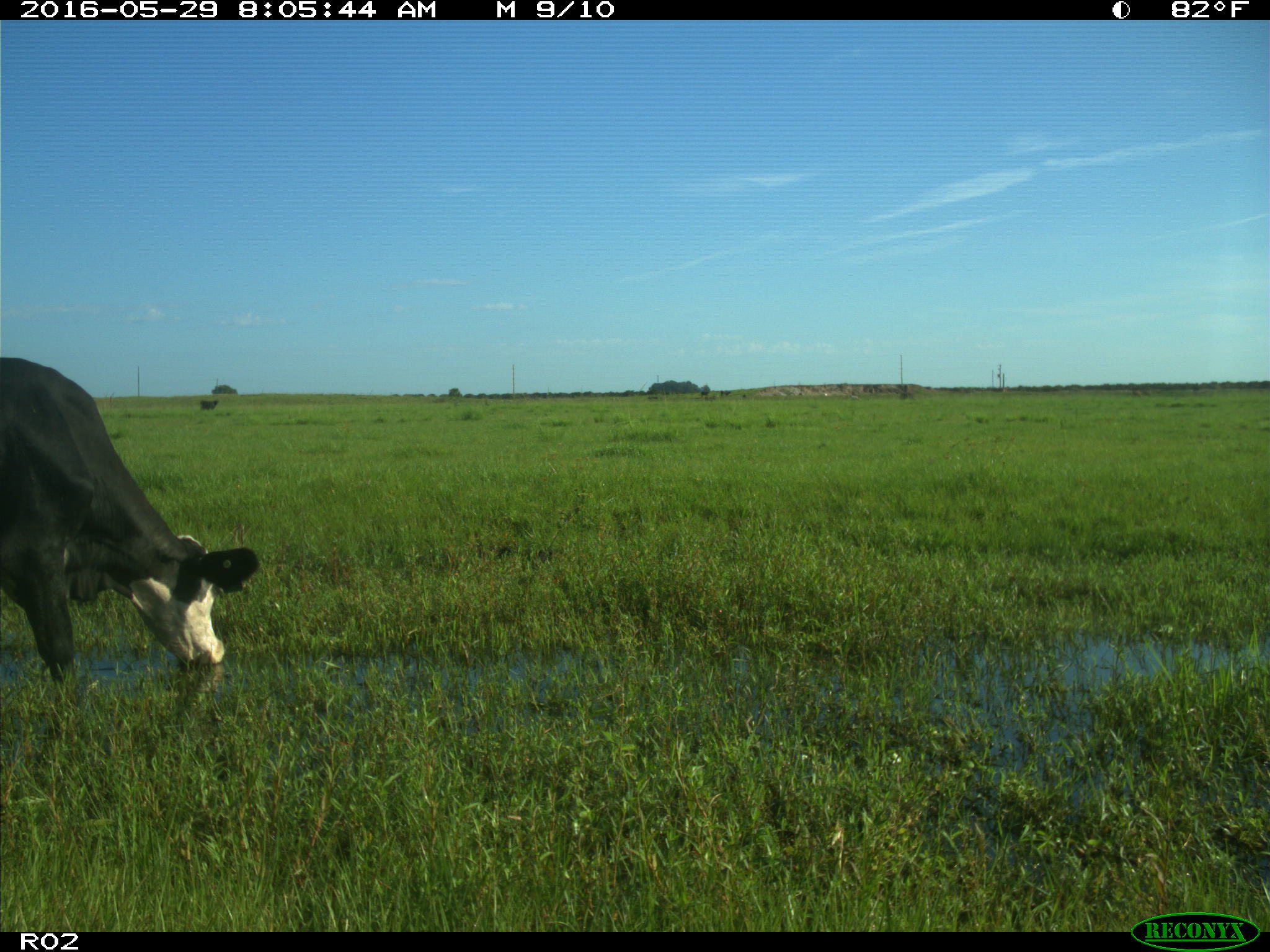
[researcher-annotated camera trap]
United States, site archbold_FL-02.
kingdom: Animalia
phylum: Chordata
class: Mammalia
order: Artiodactyla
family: Bovidae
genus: Bos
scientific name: Bos taurus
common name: domestic cow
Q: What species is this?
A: Bos taurus (domestic cow).